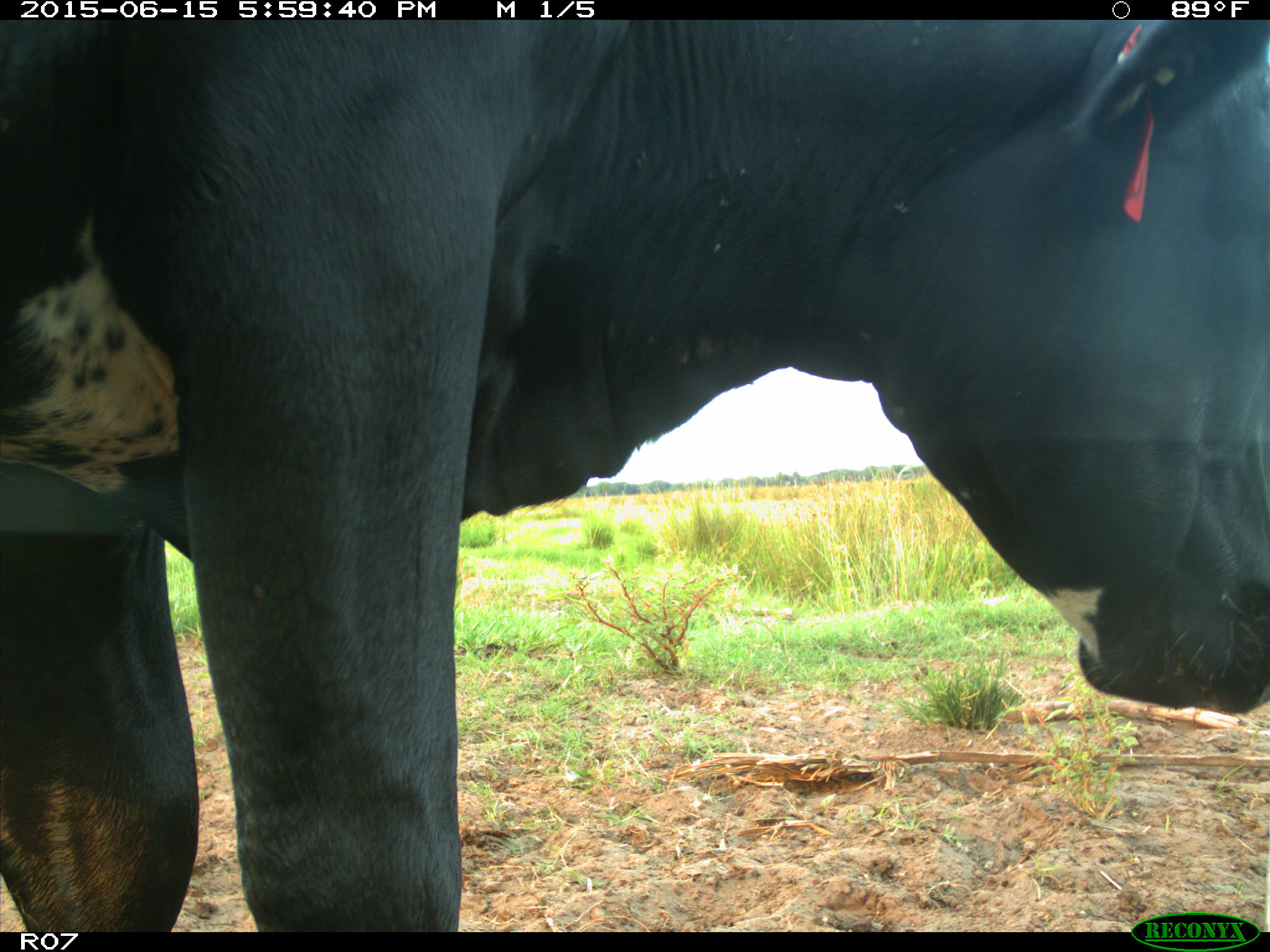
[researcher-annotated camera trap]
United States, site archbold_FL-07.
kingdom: Animalia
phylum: Chordata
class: Mammalia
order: Artiodactyla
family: Bovidae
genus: Bos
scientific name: Bos taurus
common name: domestic cow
Bos taurus (domestic cow).